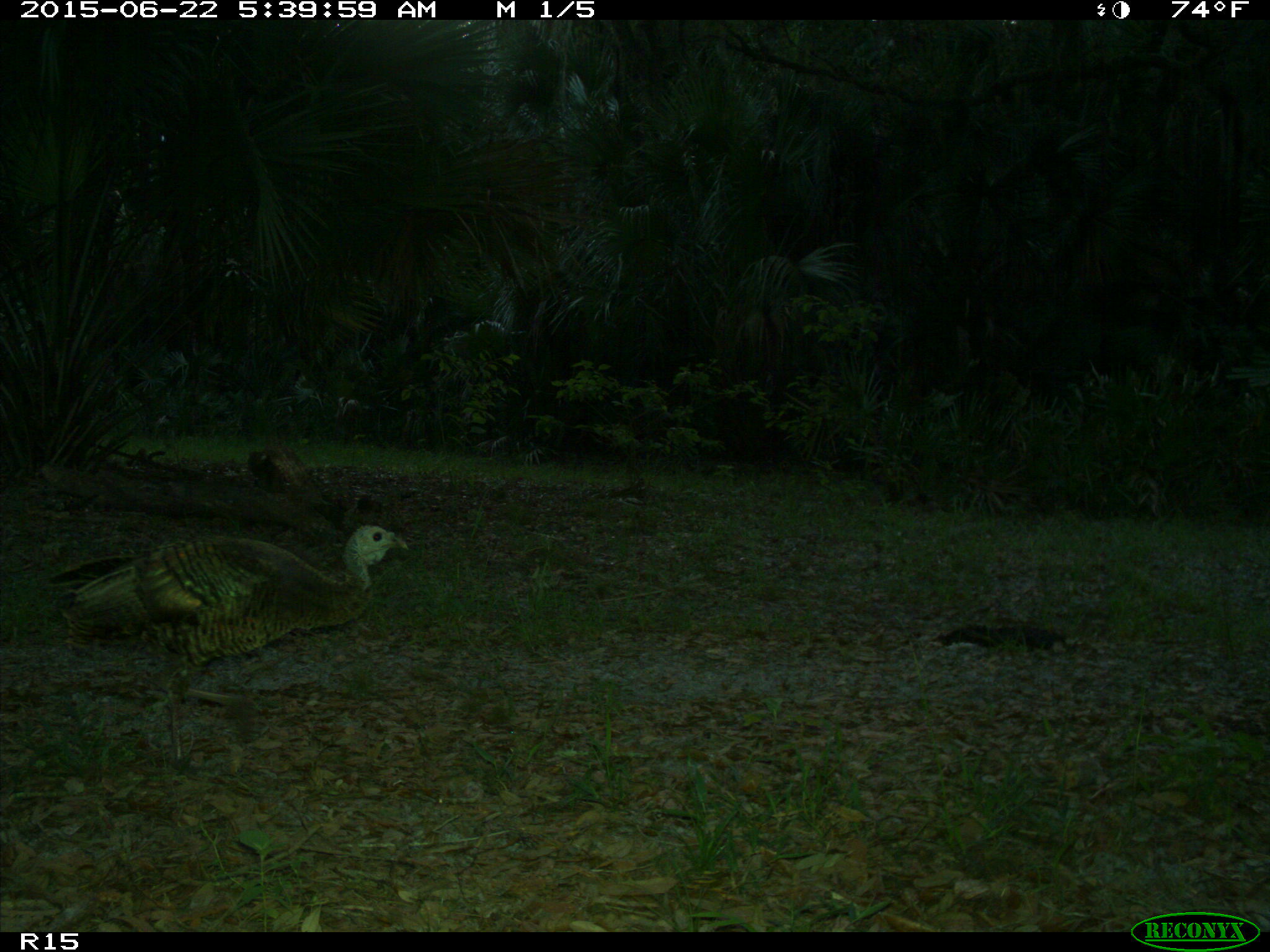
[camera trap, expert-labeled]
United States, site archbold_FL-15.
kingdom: Animalia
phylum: Chordata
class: Aves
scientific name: Aves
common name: birds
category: unidentified bird